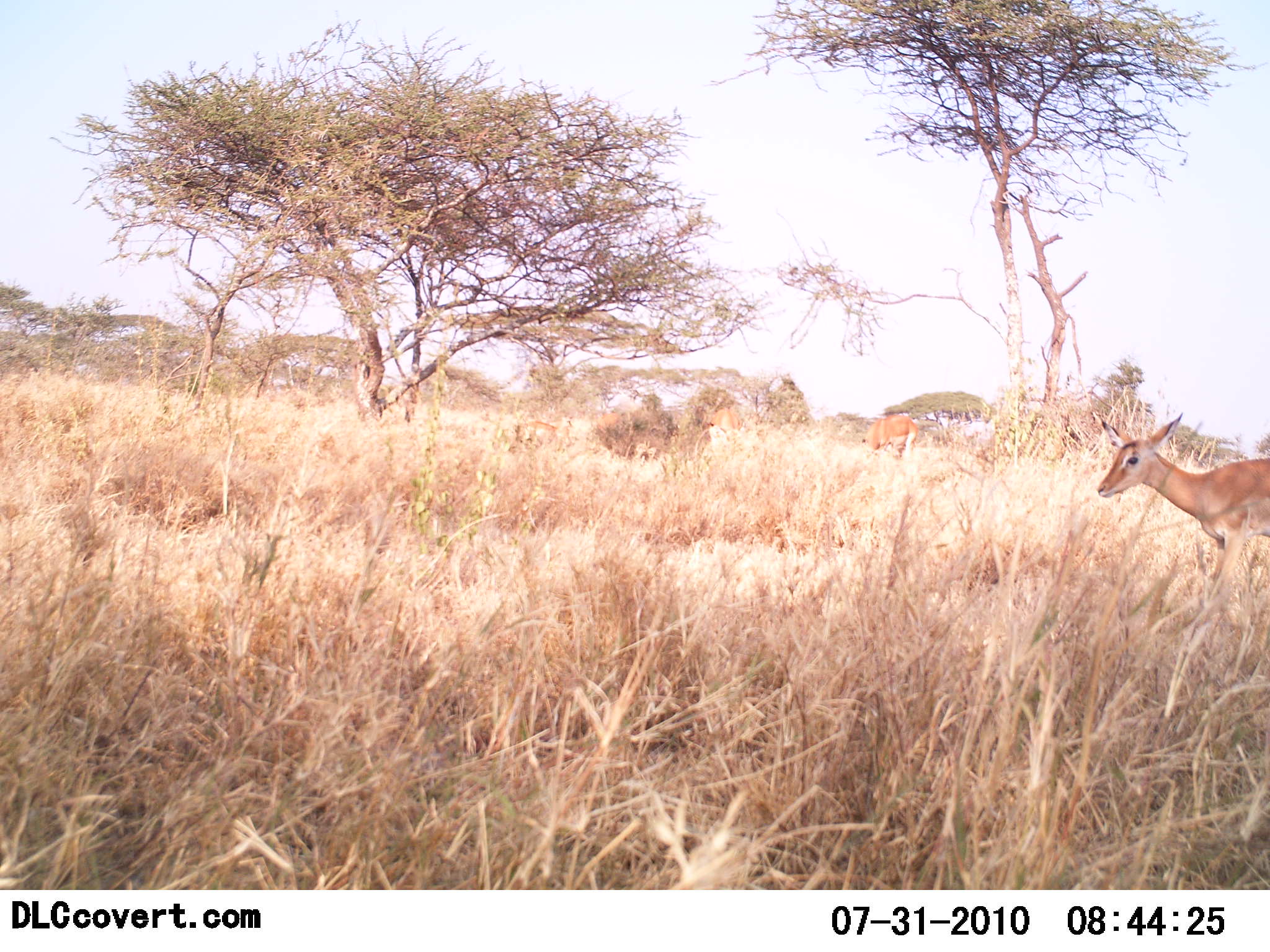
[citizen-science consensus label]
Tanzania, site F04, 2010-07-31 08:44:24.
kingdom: Animalia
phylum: Chordata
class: Mammalia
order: Artiodactyla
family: Bovidae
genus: Aepyceros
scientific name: Aepyceros melampus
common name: impala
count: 2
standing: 60%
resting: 0%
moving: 50%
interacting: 0%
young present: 0%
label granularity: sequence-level